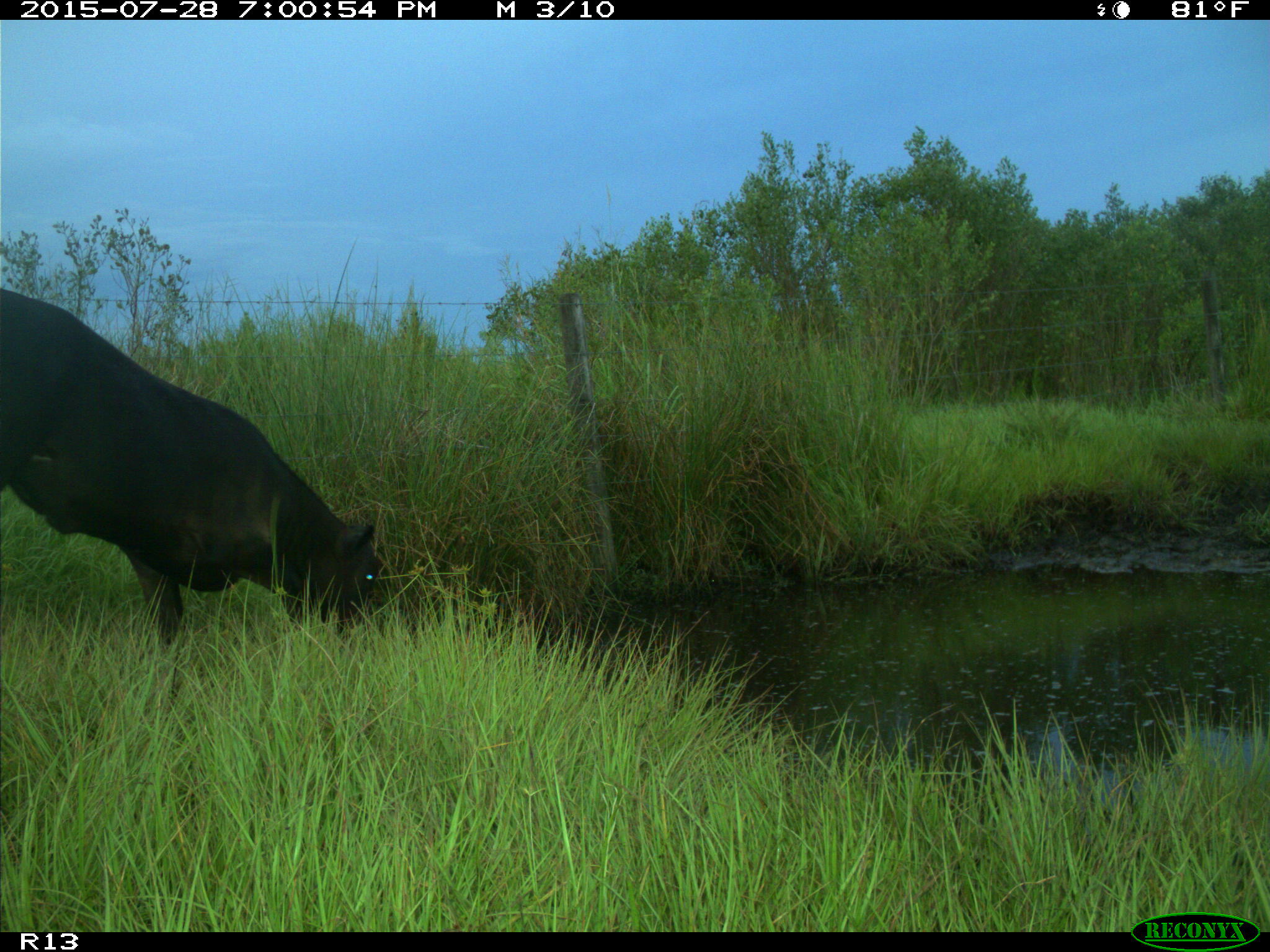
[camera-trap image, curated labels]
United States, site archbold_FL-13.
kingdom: Animalia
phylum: Chordata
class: Mammalia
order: Artiodactyla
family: Bovidae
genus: Bos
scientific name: Bos taurus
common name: domestic cow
Bos taurus (domestic cow).